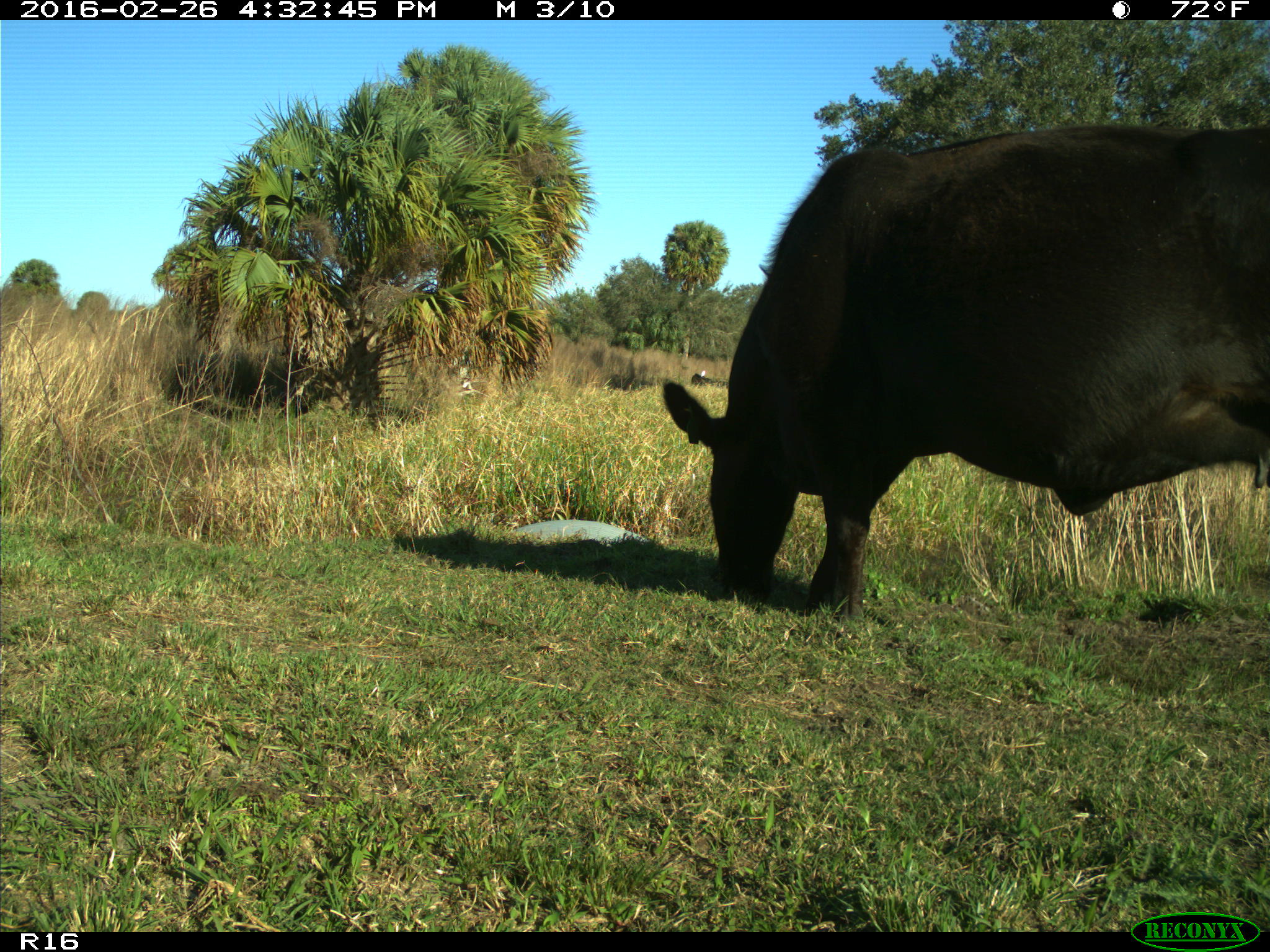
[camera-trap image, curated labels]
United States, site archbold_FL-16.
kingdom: Animalia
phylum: Chordata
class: Mammalia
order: Artiodactyla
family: Bovidae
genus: Bos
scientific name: Bos taurus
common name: domestic cow